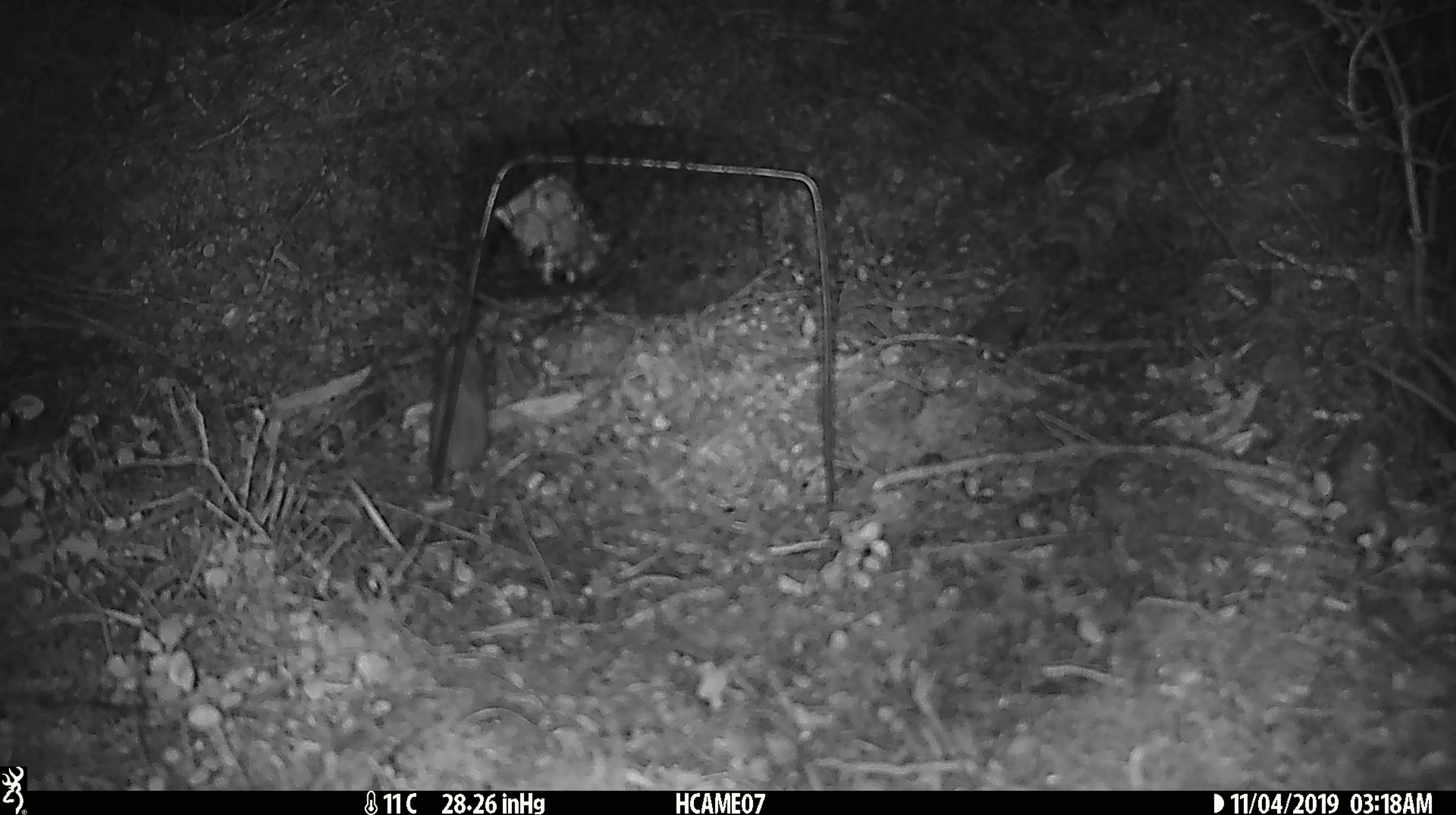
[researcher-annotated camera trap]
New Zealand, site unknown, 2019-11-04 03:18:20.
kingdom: Animalia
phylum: Chordata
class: Mammalia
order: Rodentia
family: Muridae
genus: Mus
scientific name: Mus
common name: mouse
Mouse (Mus).